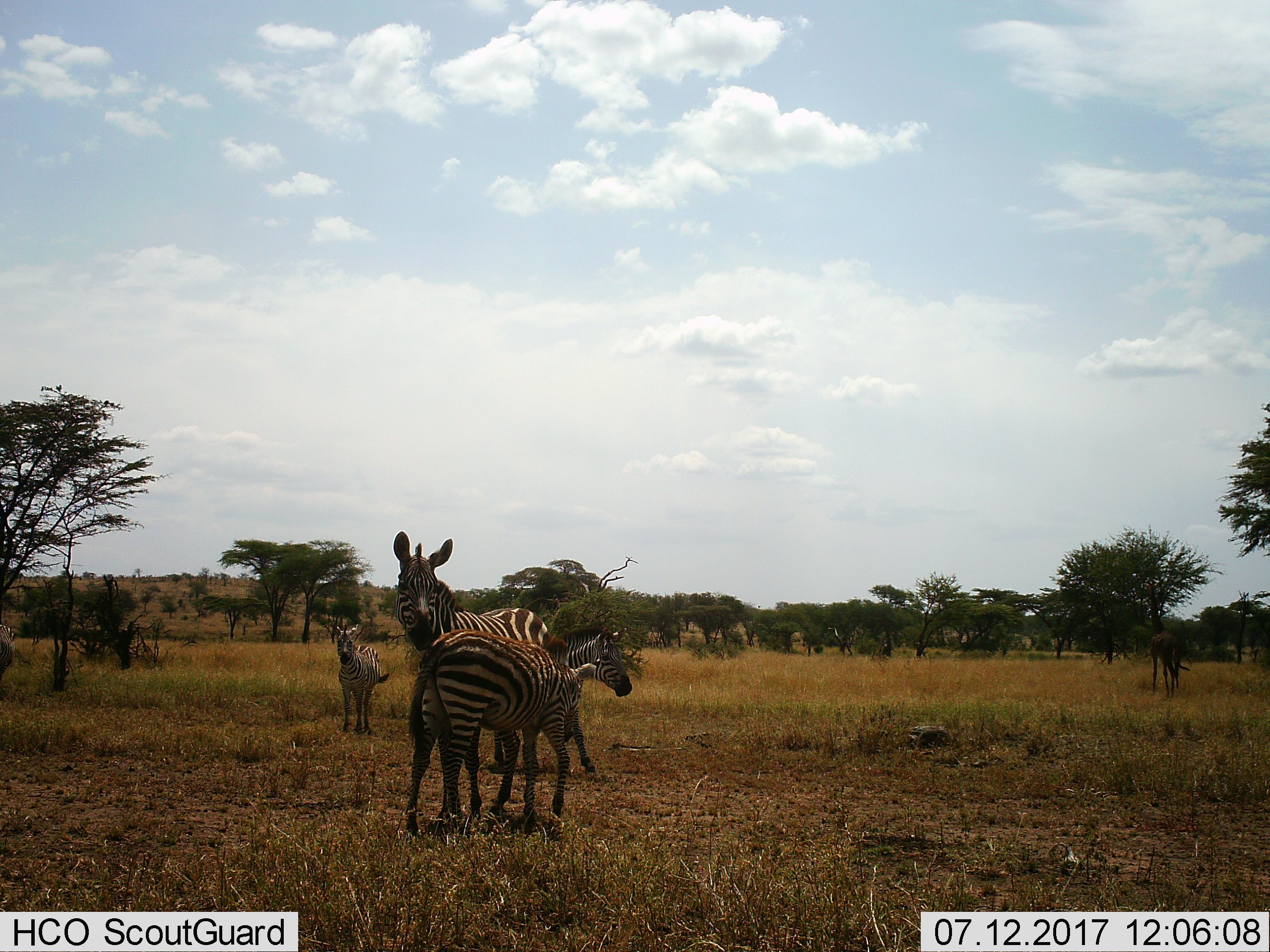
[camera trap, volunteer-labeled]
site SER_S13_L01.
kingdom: Animalia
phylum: Chordata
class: Mammalia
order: Perissodactyla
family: Equidae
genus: Equus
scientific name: Equus quagga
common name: plains zebra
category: zebraplains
Zebraplains (plains zebra) (Equus quagga), count 4. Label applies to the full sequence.